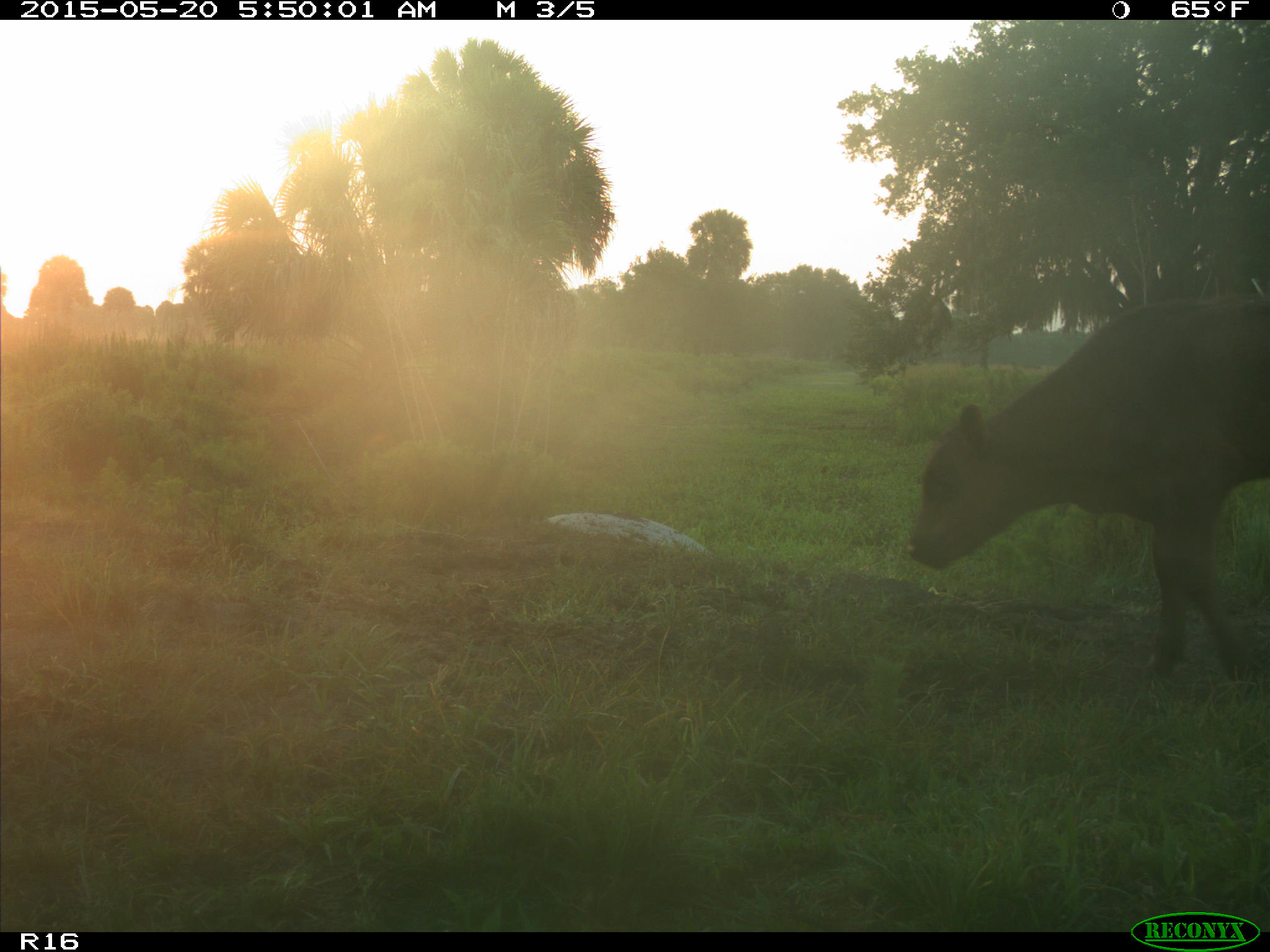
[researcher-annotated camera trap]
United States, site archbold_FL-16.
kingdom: Animalia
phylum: Chordata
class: Mammalia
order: Artiodactyla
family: Bovidae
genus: Bos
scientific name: Bos taurus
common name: domestic cow